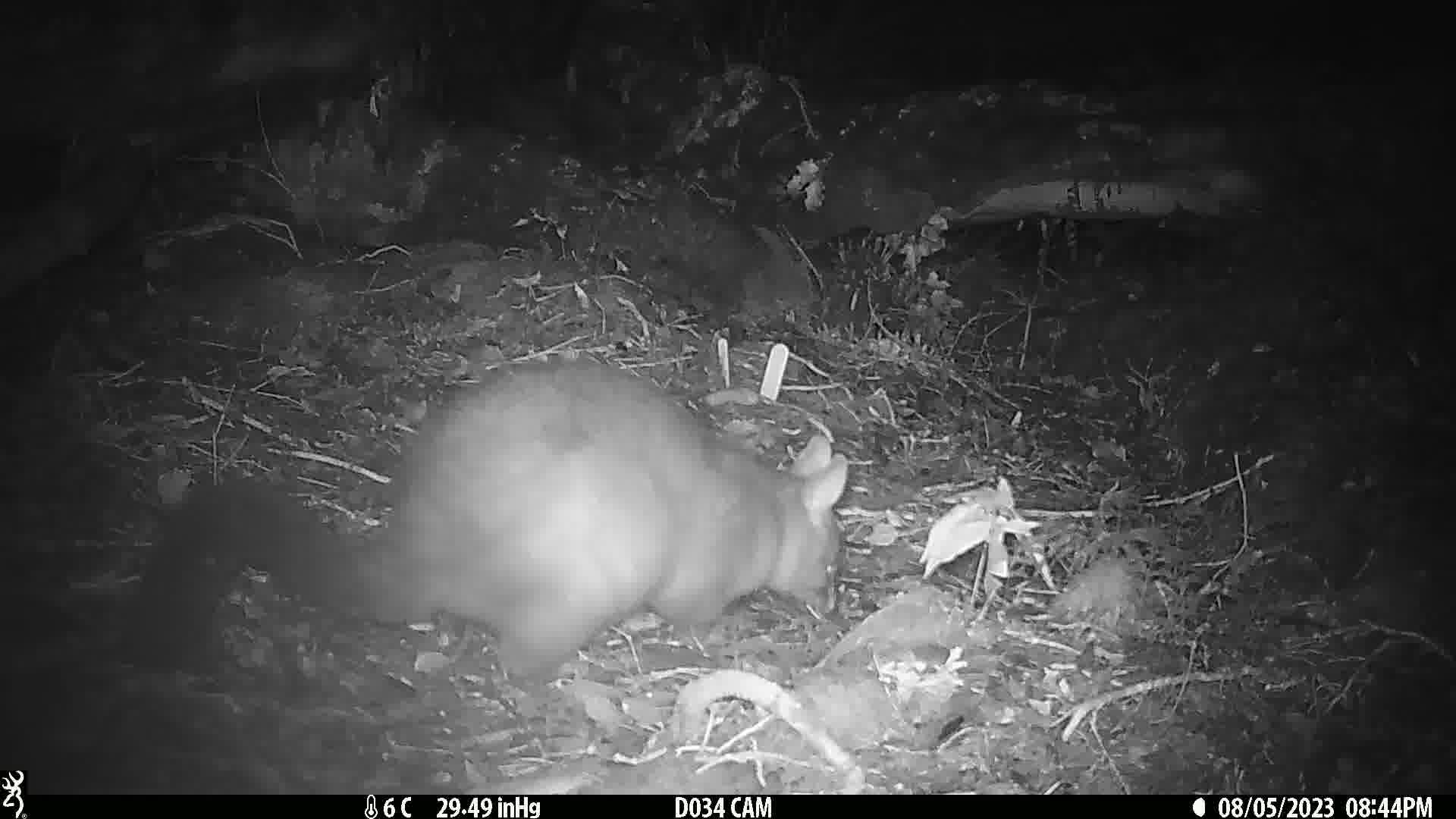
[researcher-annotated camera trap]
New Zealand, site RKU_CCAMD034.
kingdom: Animalia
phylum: Chordata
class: Mammalia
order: Diprotodontia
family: Phalangeridae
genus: Trichosurus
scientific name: Trichosurus vulpecula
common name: common brushtail possum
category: possum